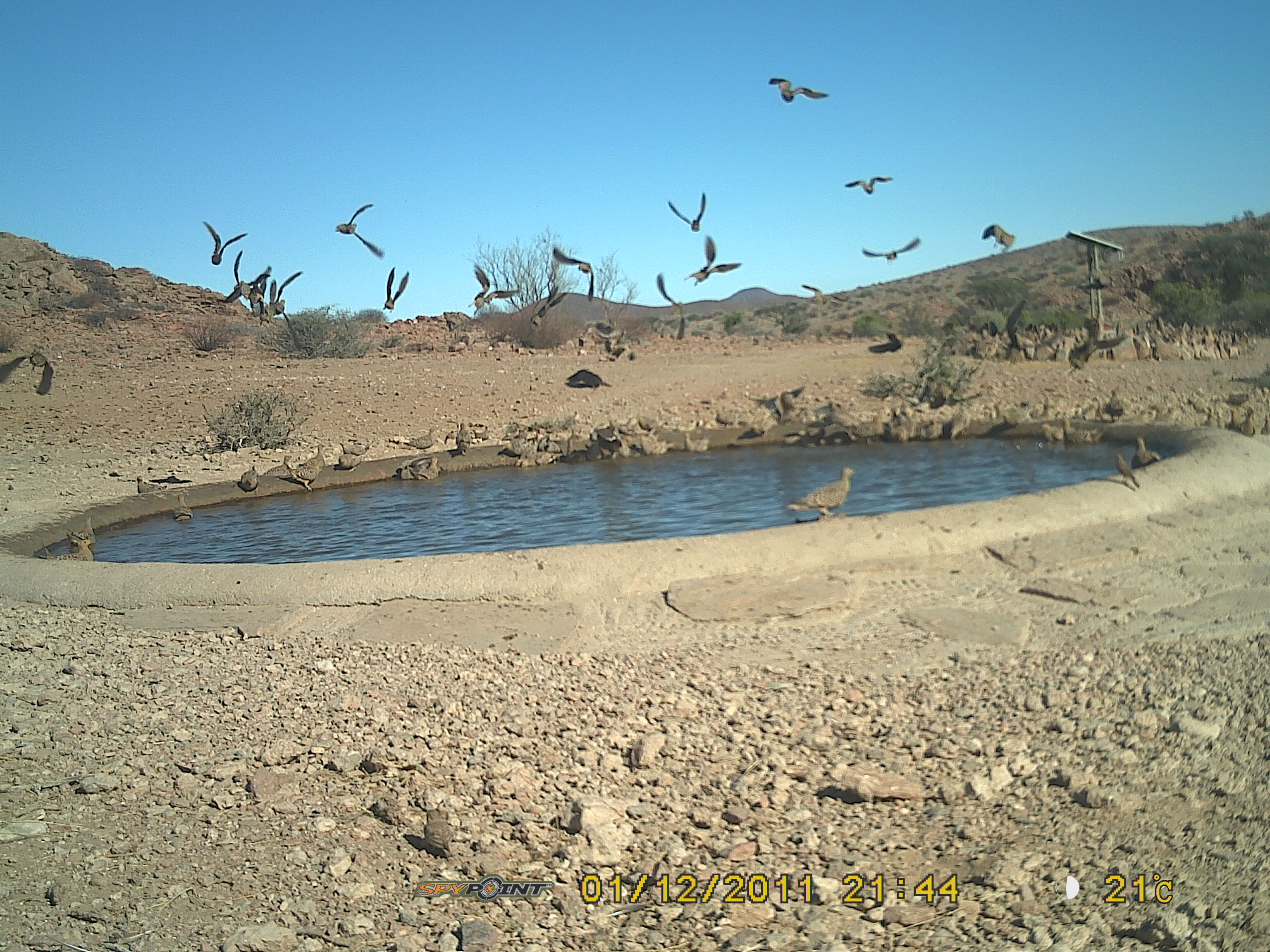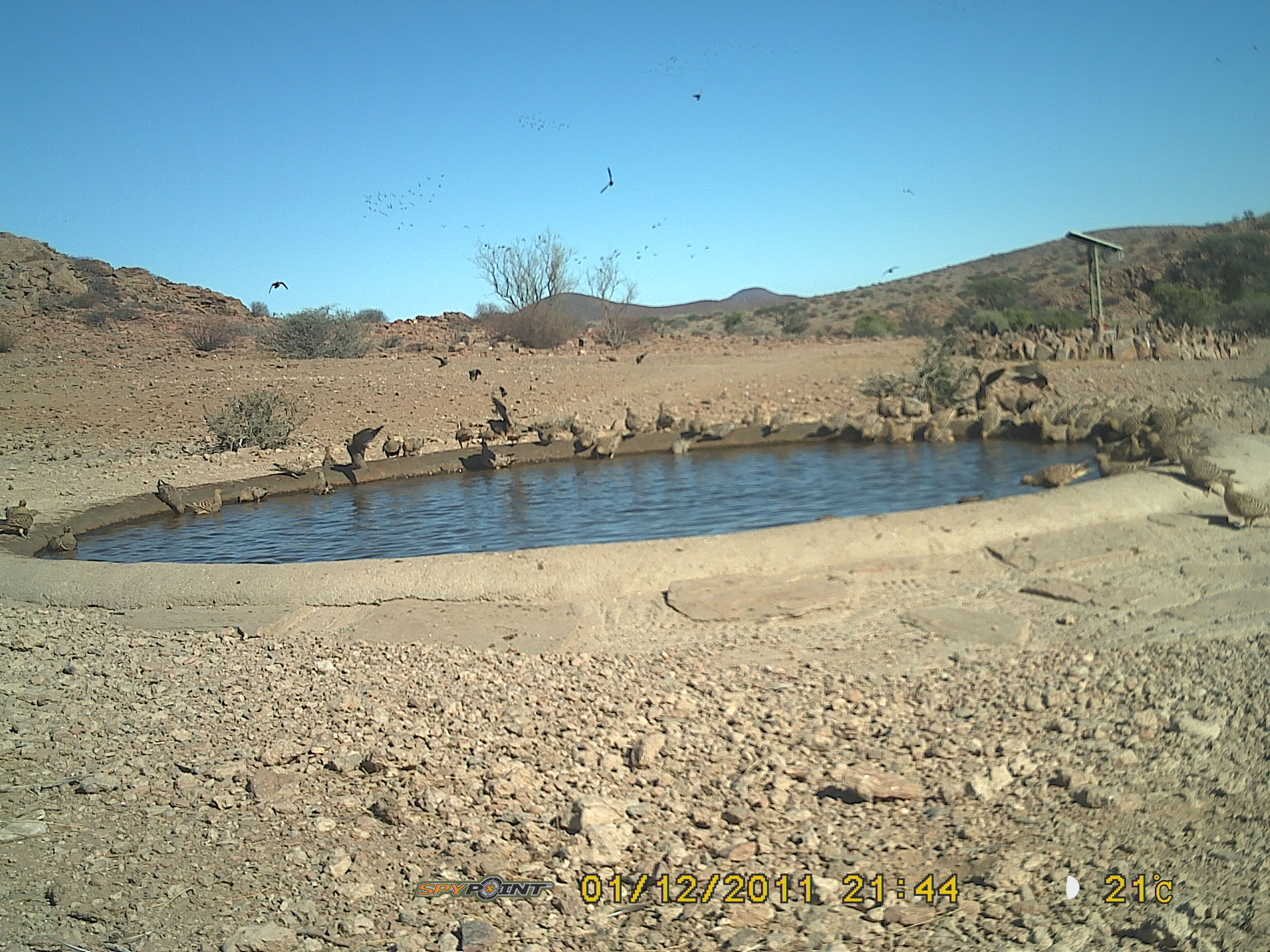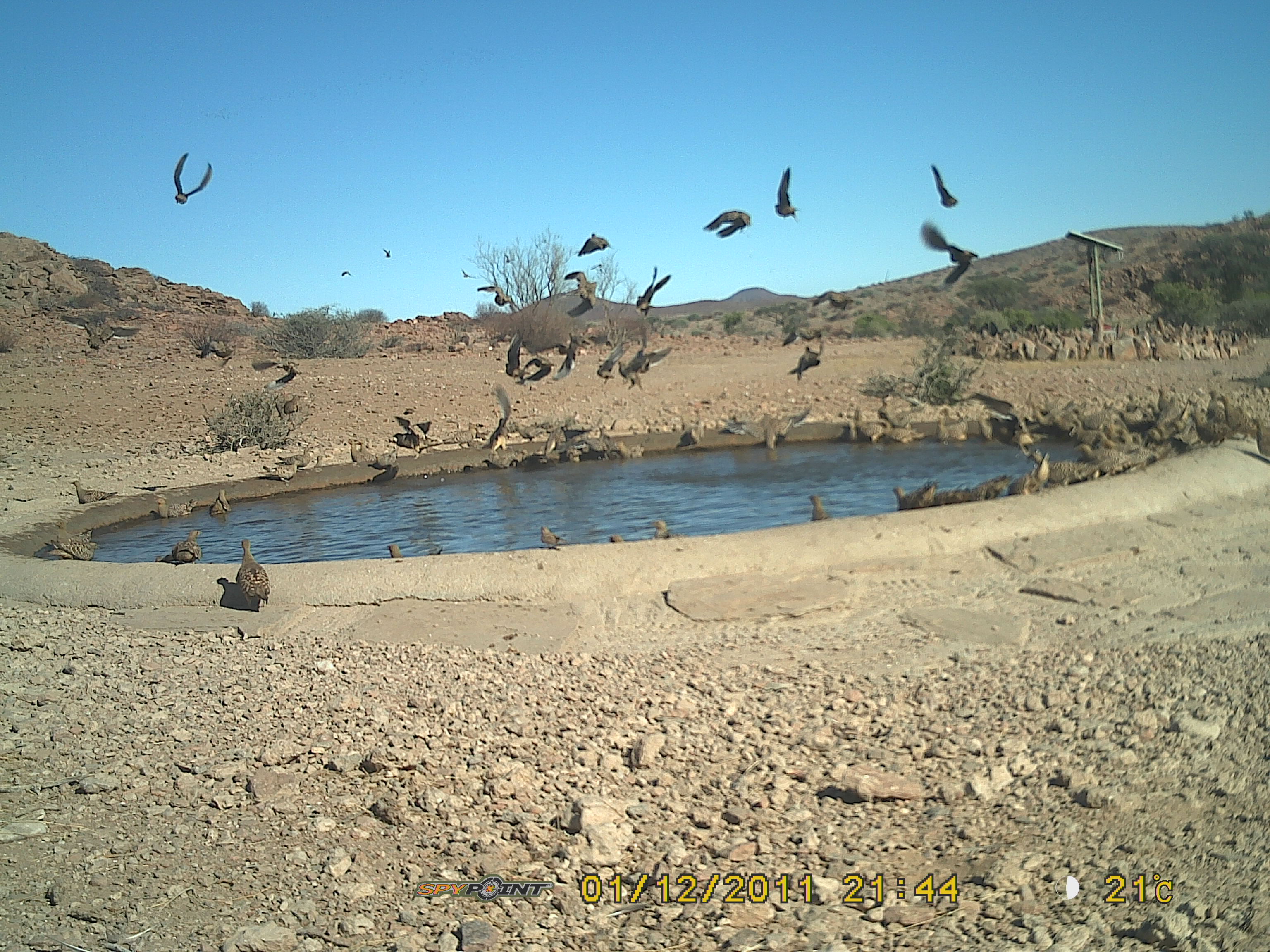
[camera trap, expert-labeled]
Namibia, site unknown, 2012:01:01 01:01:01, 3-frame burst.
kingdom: Animalia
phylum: Chordata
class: Aves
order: Pterocliformes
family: Pteroclidae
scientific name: Pteroclidae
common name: sandgrouse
Pteroclidae (sandgrouse).